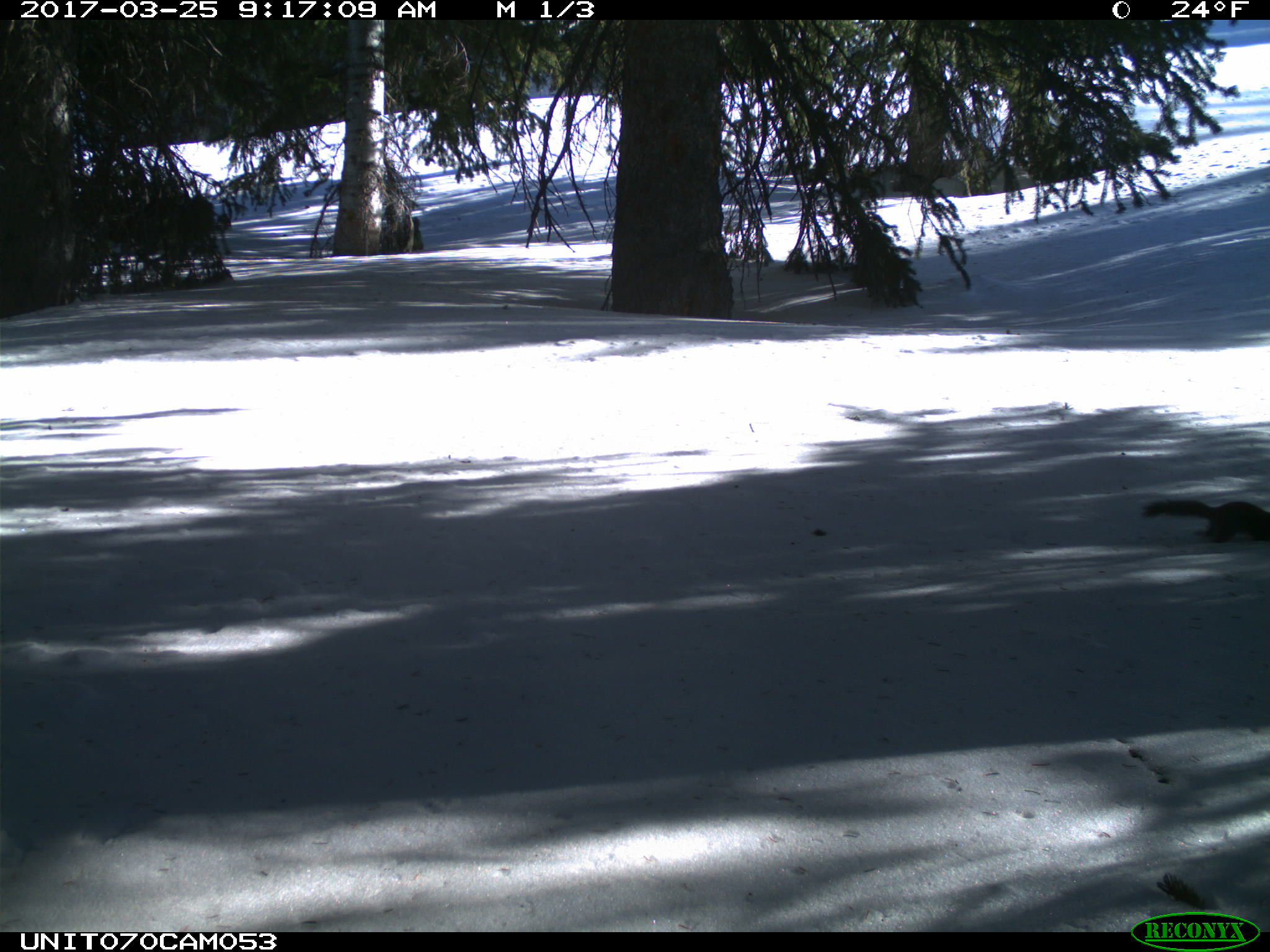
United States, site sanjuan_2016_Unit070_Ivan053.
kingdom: Animalia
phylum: Chordata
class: Mammalia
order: Rodentia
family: Sciuridae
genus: Tamiasciurus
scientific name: Tamiasciurus hudsonicus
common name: american red squirrel